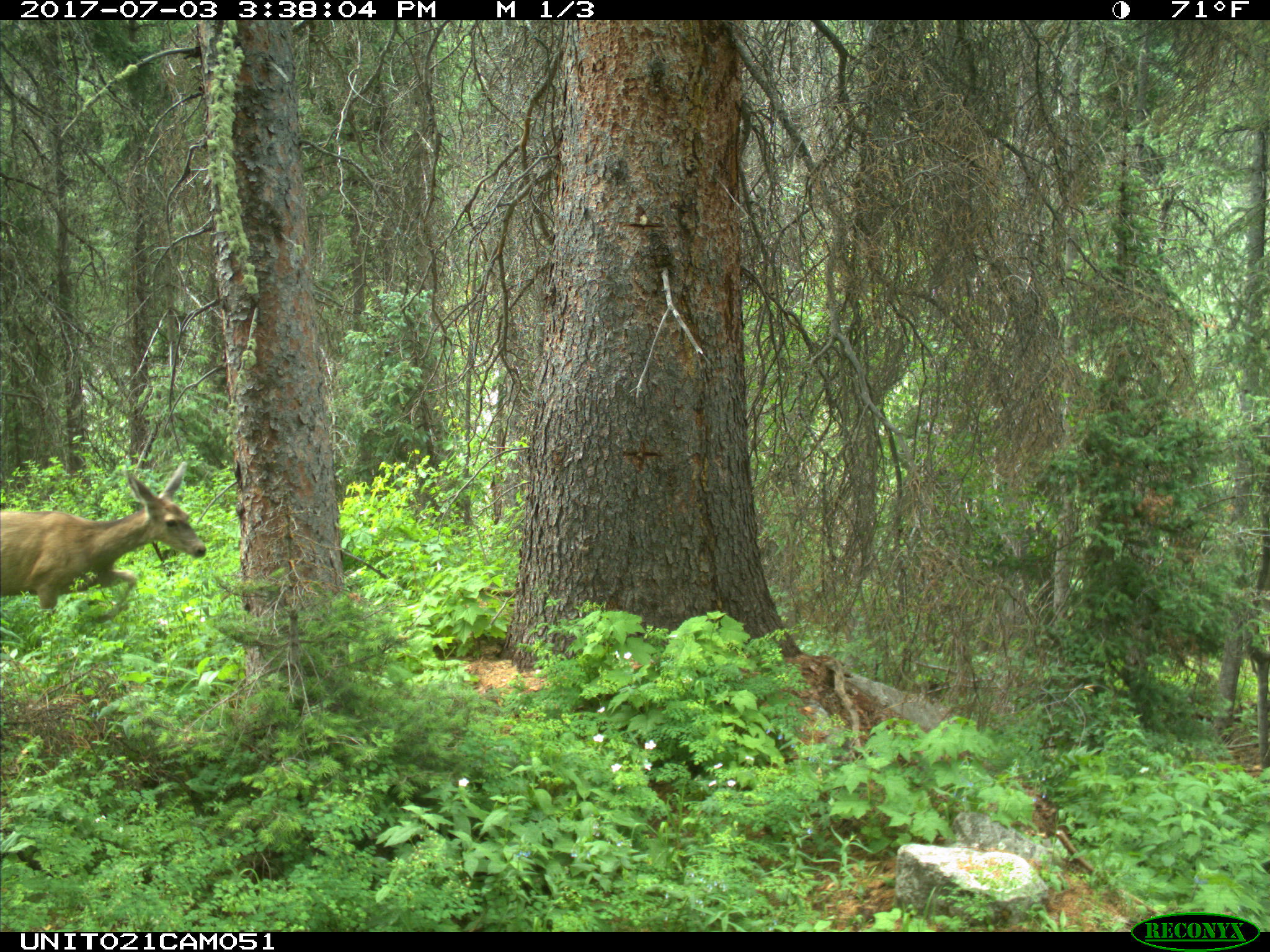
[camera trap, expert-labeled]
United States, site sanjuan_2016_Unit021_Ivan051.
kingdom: Animalia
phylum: Chordata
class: Mammalia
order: Artiodactyla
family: Cervidae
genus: Odocoileus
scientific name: Odocoileus hemionus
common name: mule deer